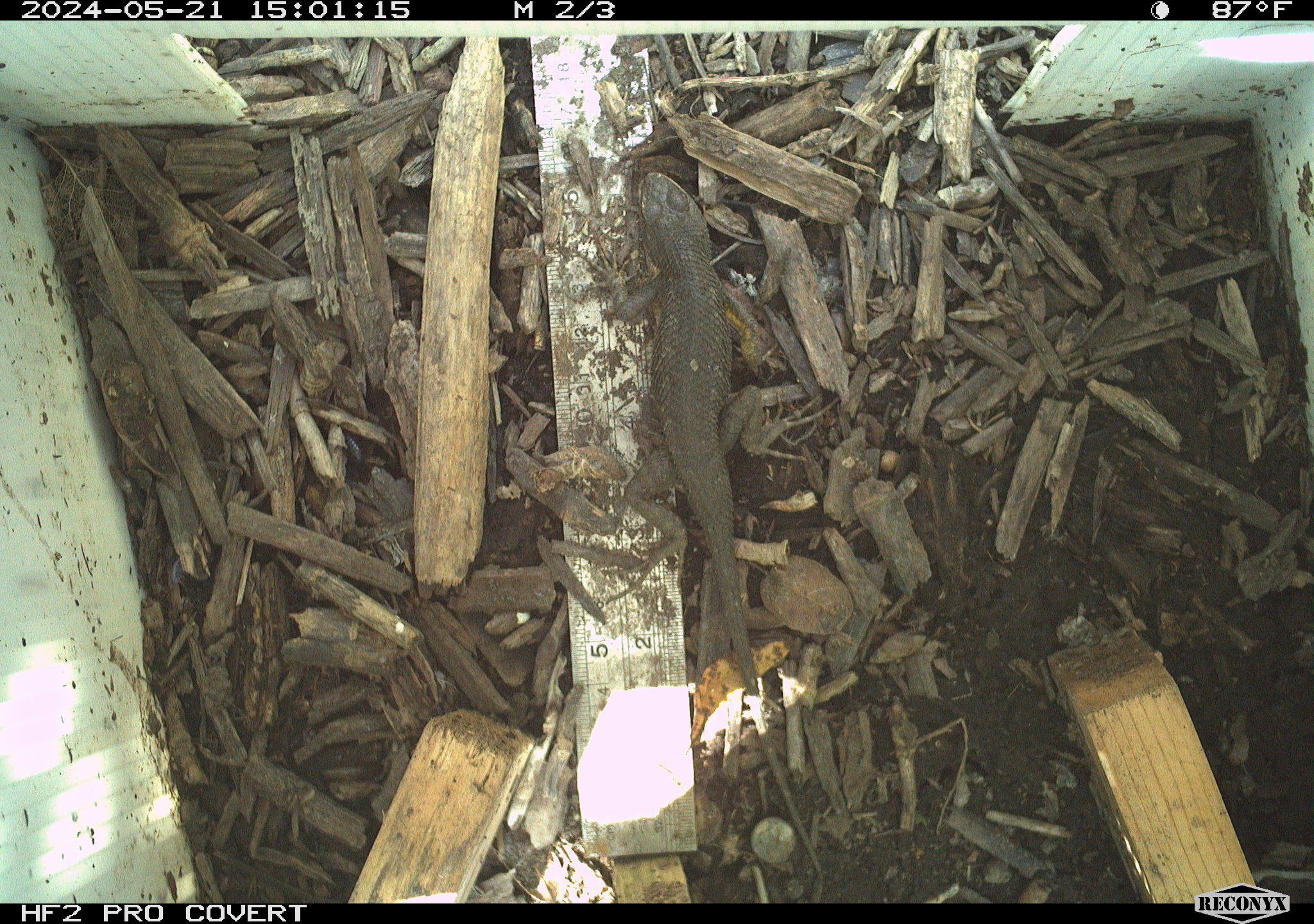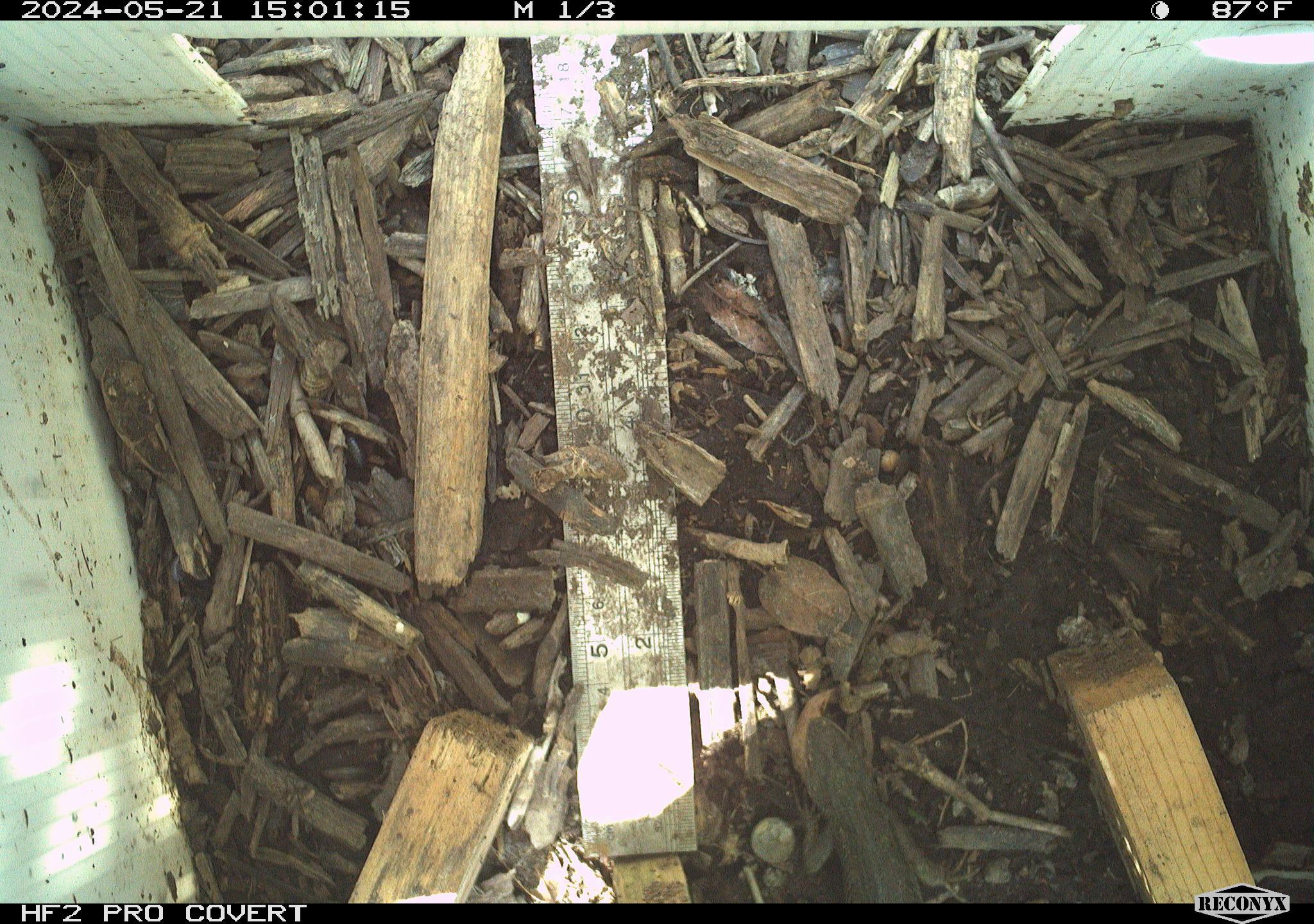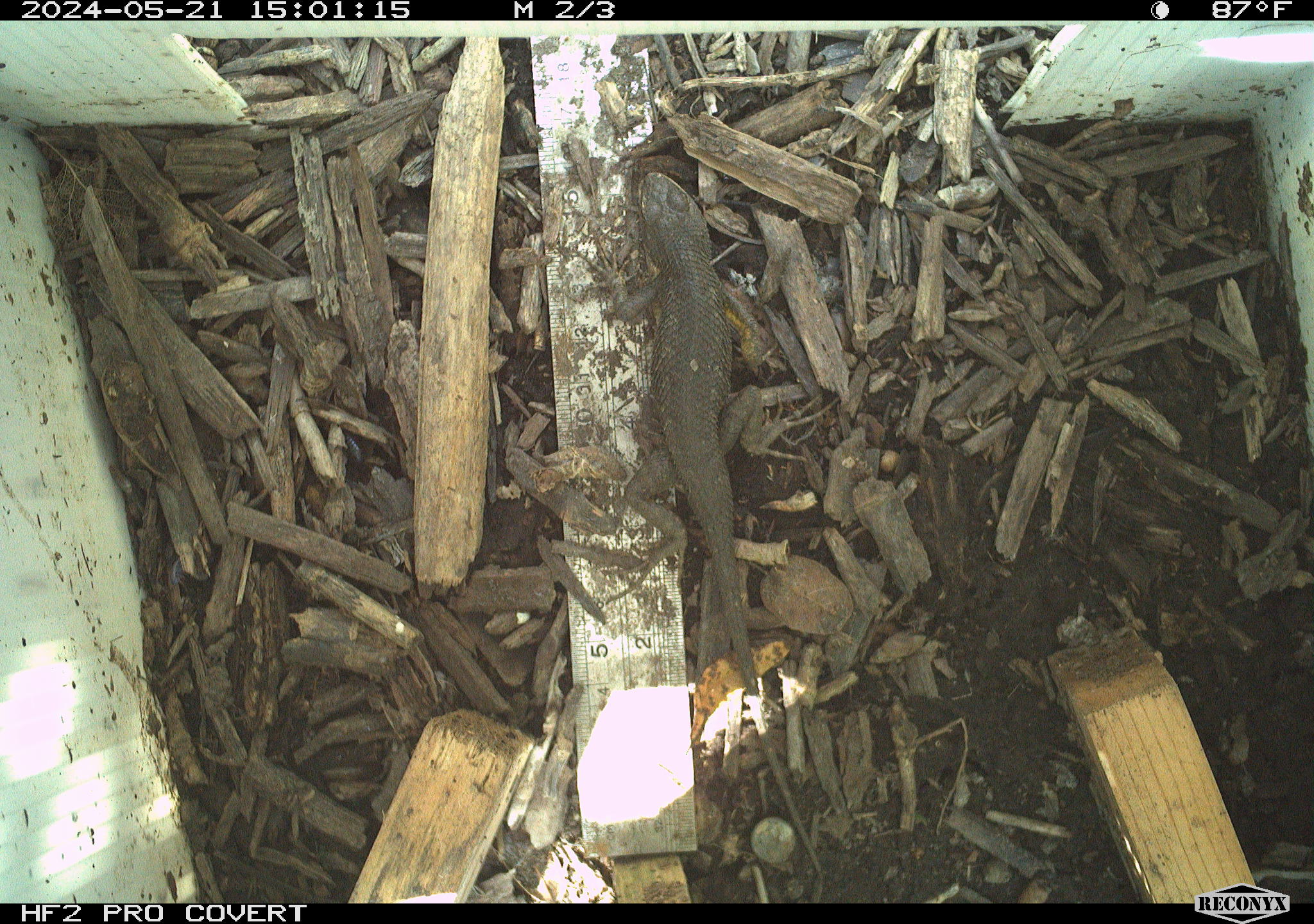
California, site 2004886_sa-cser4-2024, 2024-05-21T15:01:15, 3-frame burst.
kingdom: Animalia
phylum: Chordata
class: Reptilia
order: Squamata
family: Phrynosomatidae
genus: Sceloporus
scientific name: Sceloporus occidentalis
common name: western fence lizard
Western fence lizard (Sceloporus occidentalis).